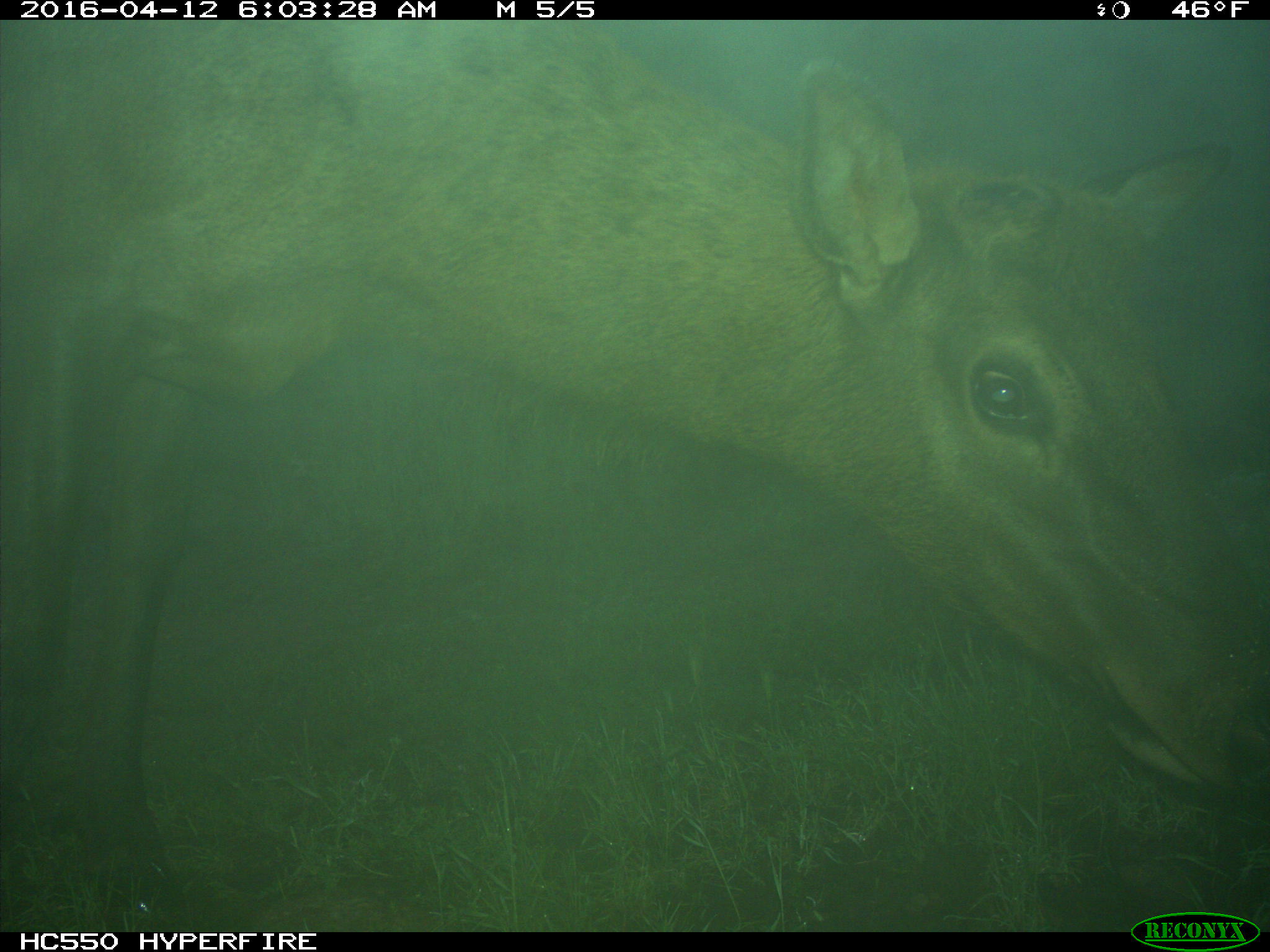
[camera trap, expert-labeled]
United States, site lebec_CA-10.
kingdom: Animalia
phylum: Chordata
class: Mammalia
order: Artiodactyla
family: Cervidae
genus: Cervus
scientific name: Cervus canadensis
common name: elk